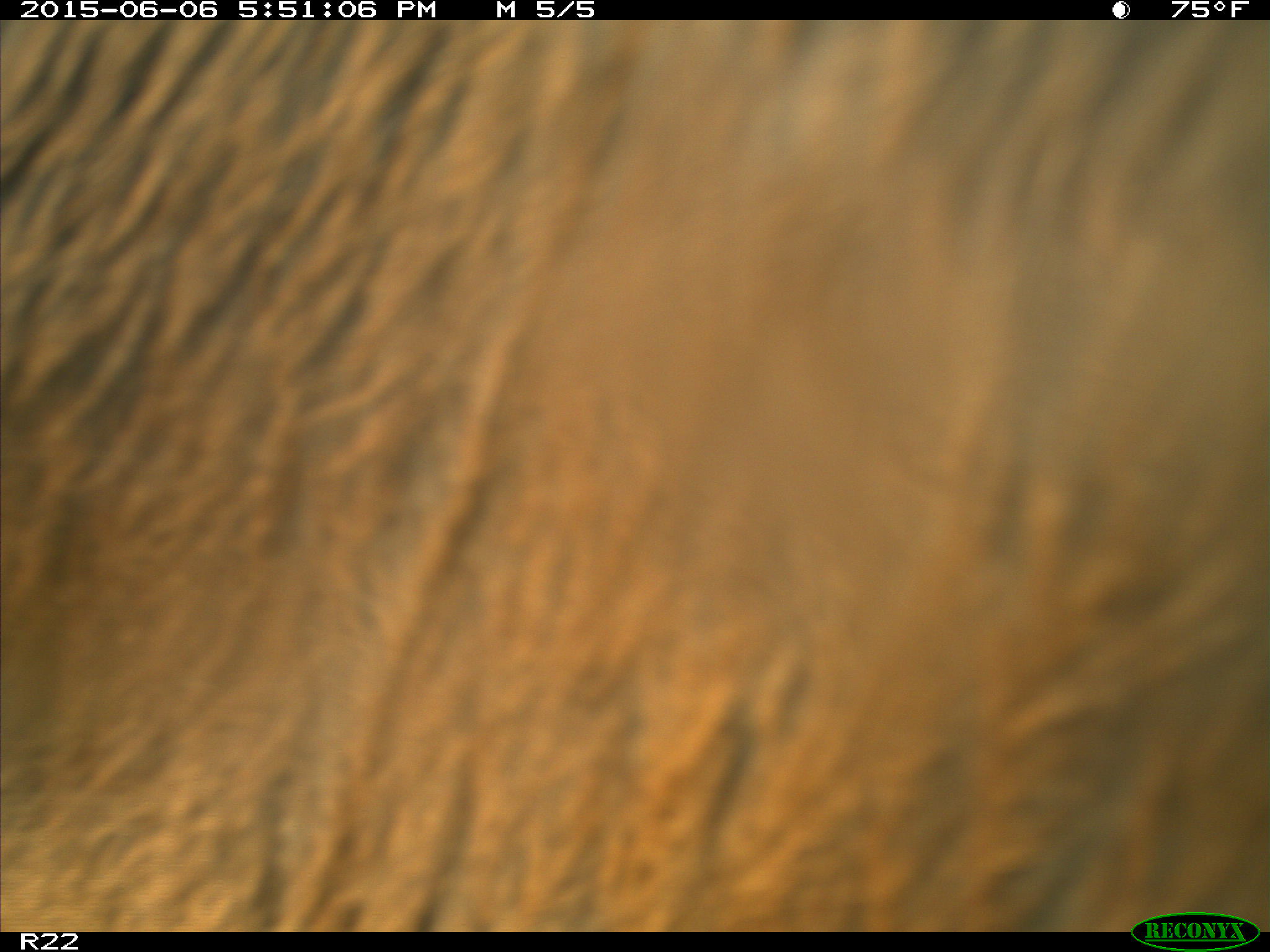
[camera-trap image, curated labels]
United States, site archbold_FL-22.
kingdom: Animalia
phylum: Chordata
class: Mammalia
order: Artiodactyla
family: Bovidae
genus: Bos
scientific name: Bos taurus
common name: domestic cow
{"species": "Bos taurus (domestic cow)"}